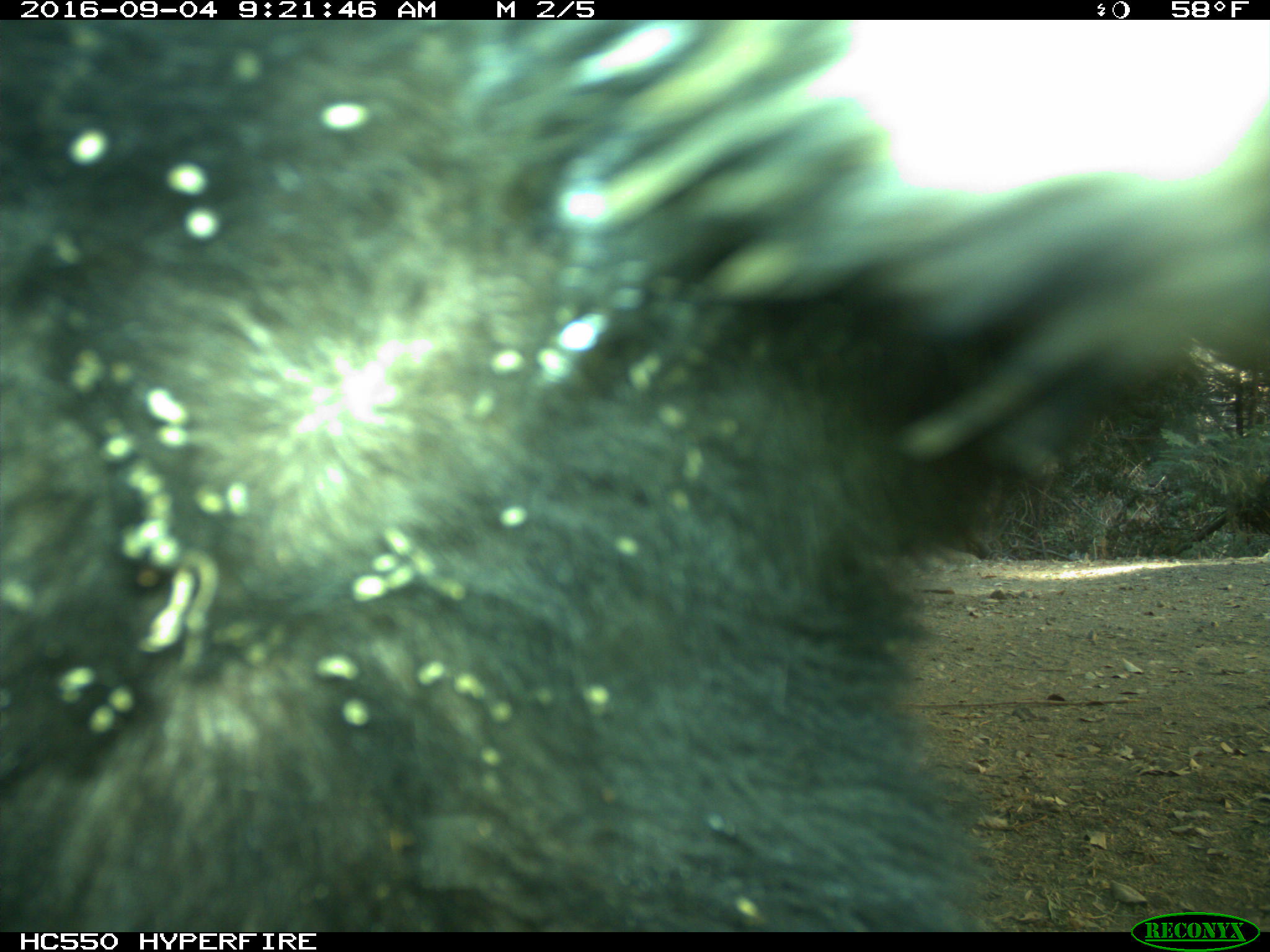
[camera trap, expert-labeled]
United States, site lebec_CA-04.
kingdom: Animalia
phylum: Chordata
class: Mammalia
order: Carnivora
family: Ursidae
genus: Ursus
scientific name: Ursus americanus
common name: american black bear